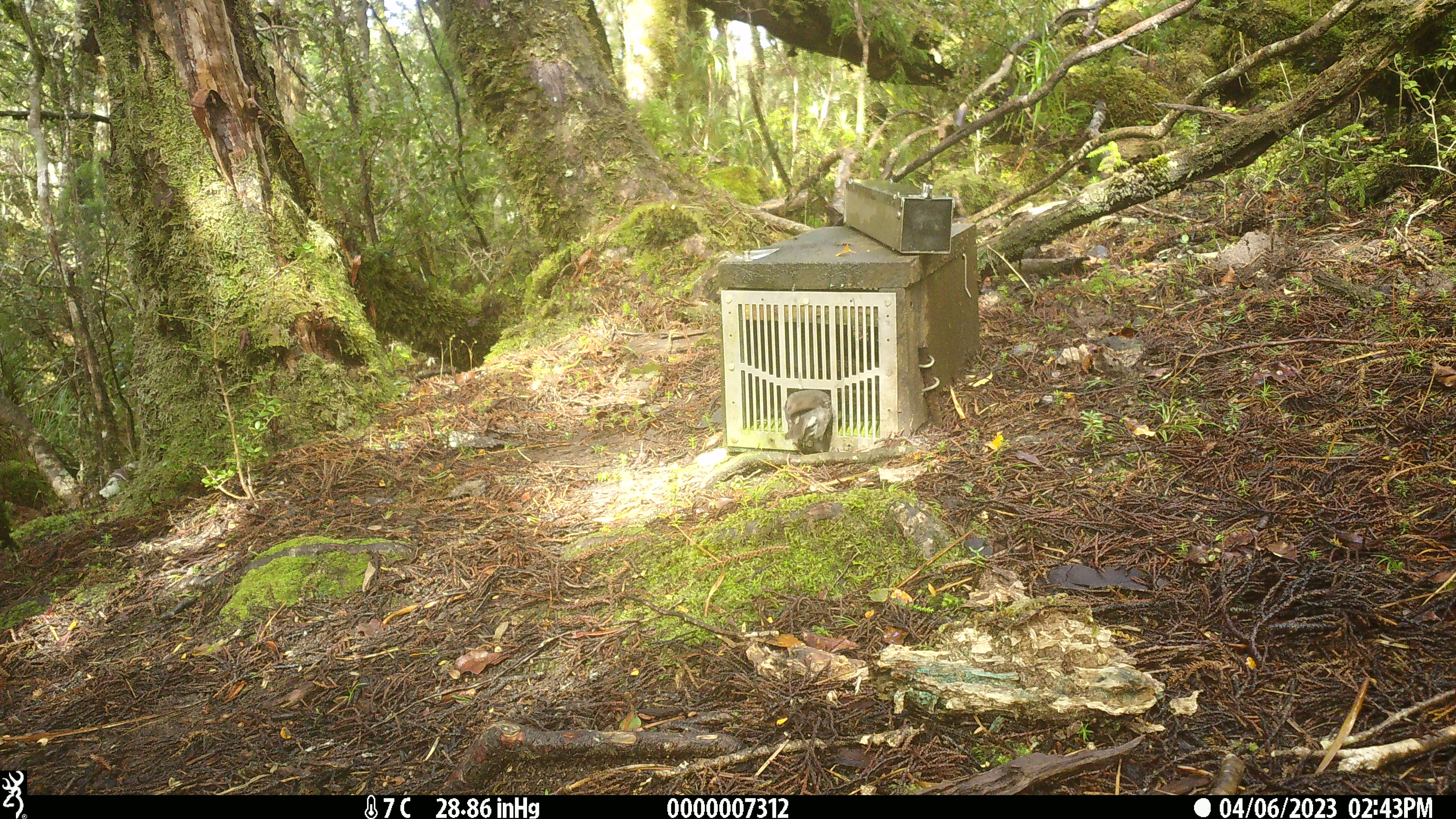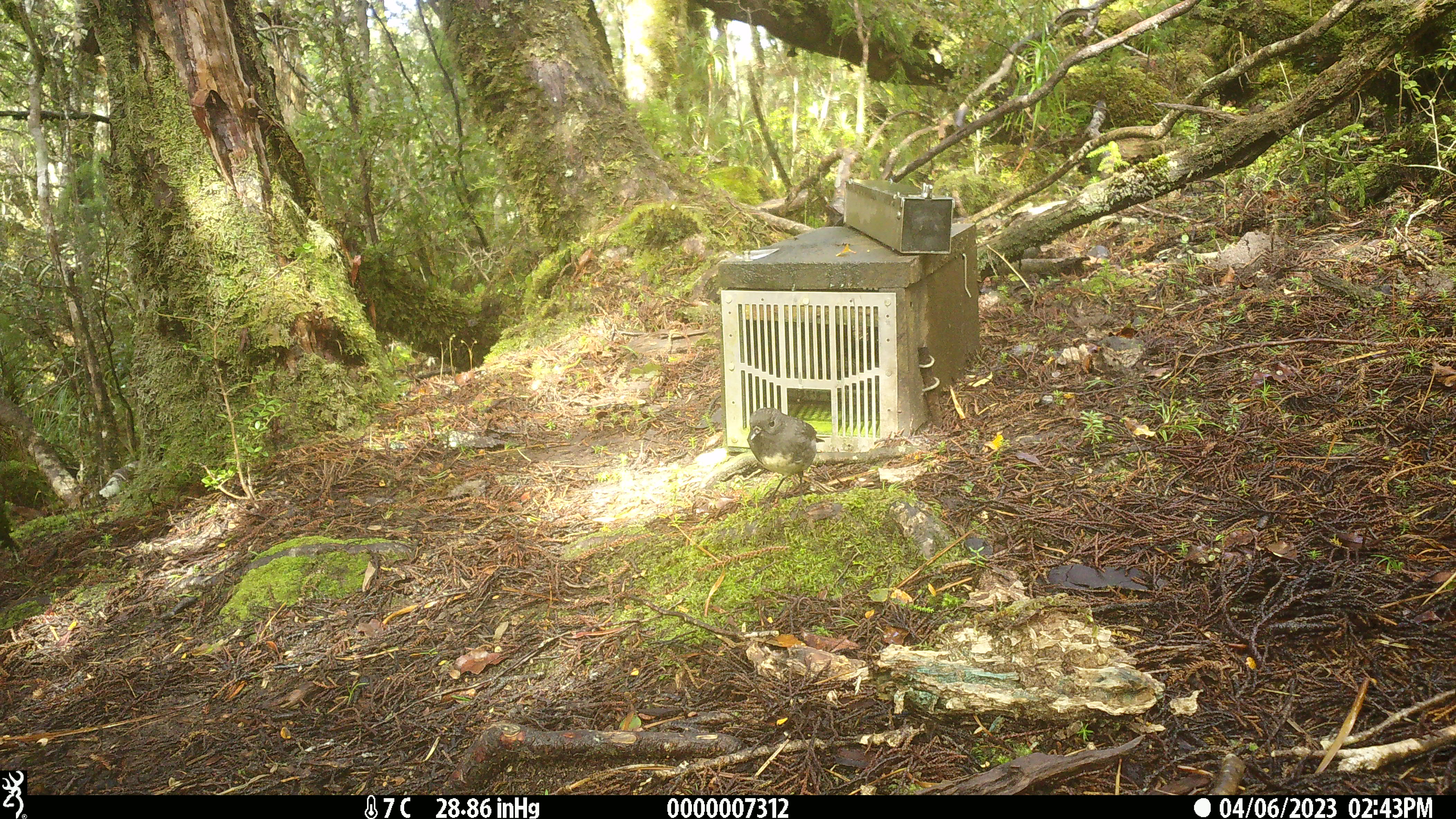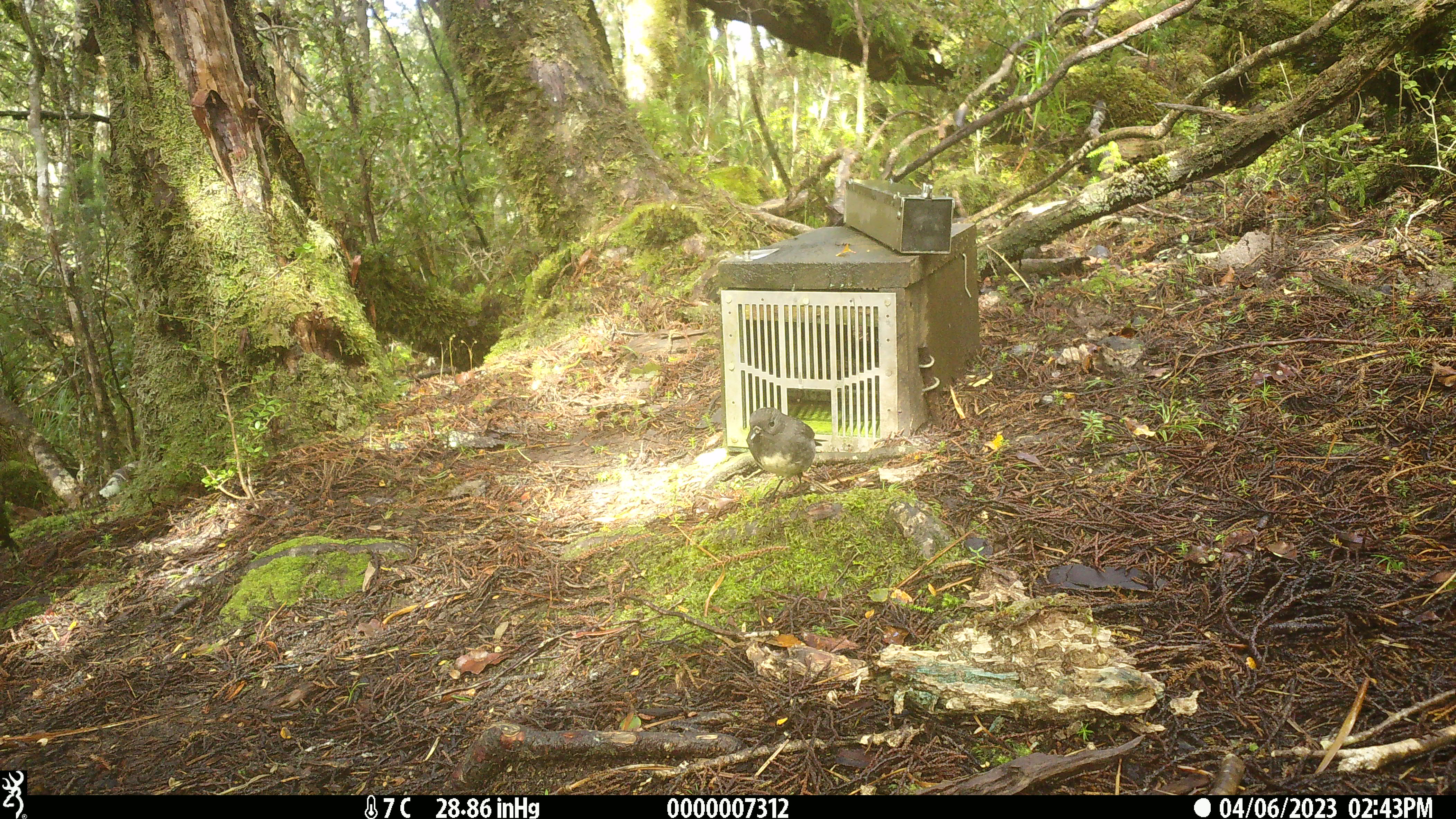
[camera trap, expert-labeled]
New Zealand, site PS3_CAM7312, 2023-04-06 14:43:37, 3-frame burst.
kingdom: Animalia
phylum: Chordata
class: Aves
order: Passeriformes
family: Petroicidae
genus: Petroica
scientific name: Petroica australis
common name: new zealand robin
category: robin